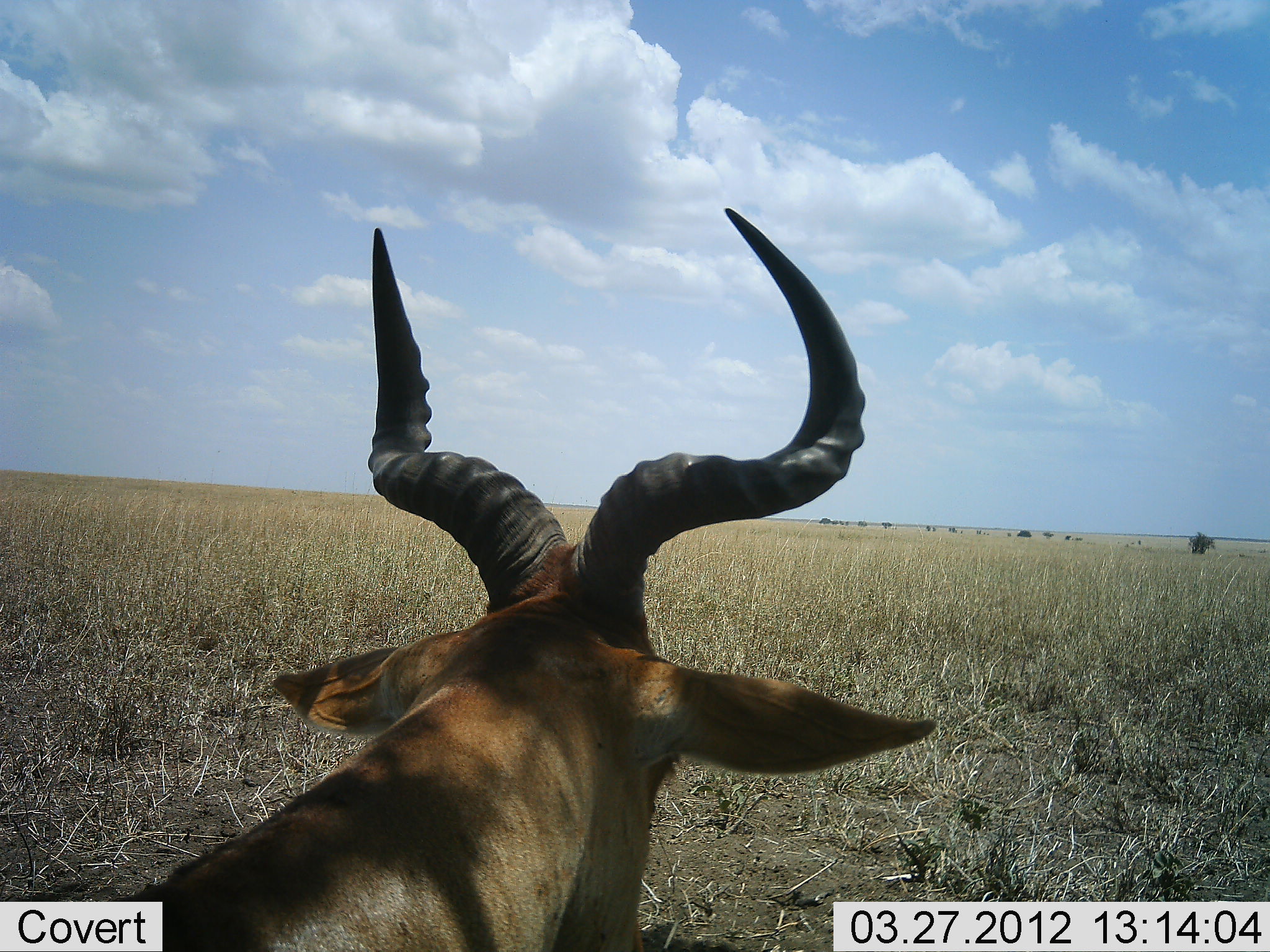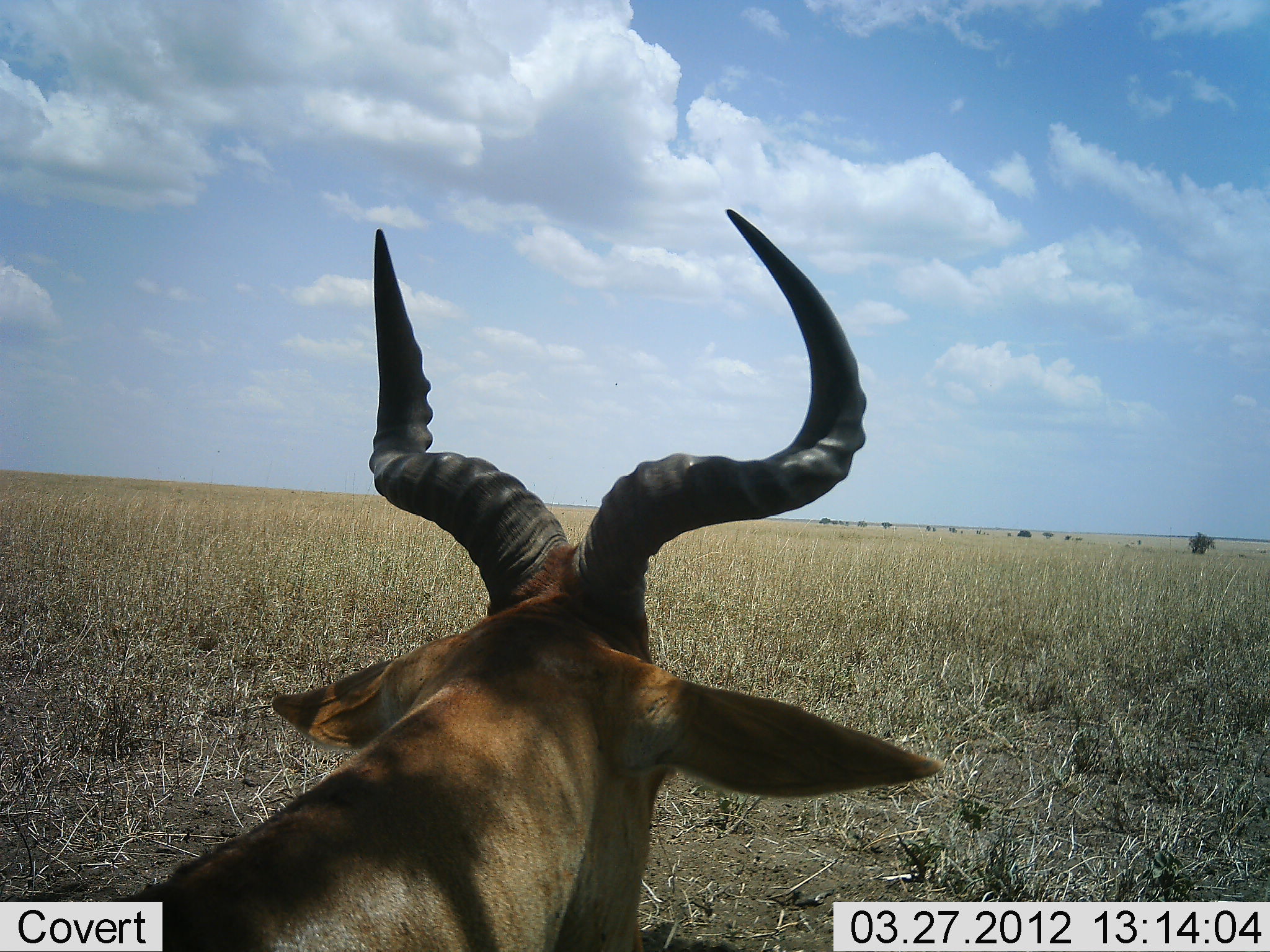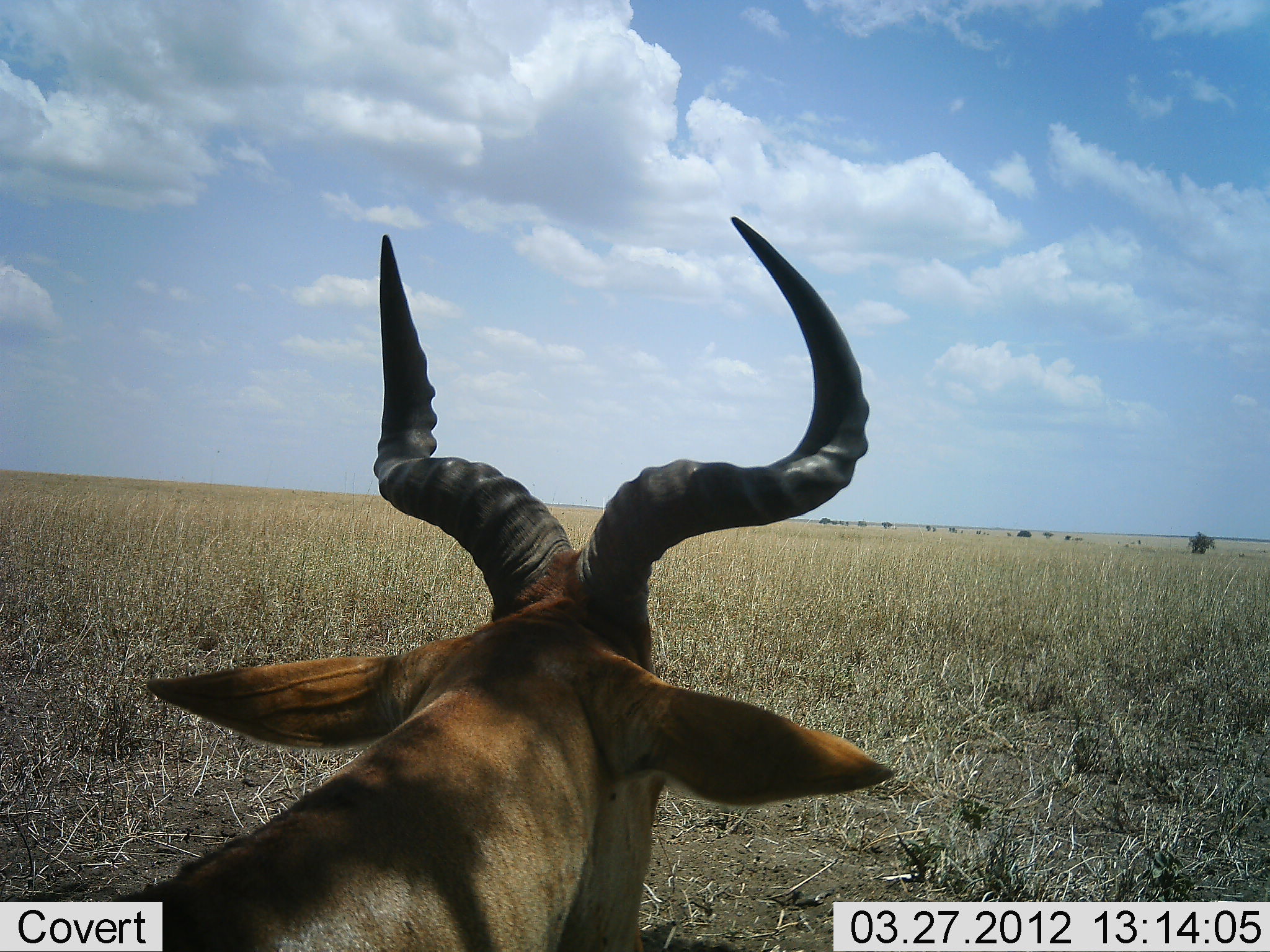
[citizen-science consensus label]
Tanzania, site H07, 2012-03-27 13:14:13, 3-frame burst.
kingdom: Animalia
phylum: Chordata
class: Mammalia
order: Artiodactyla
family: Bovidae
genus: Alcelaphus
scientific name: Alcelaphus buselaphus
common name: hartebeest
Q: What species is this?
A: Hartebeest (Alcelaphus buselaphus).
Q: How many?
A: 1.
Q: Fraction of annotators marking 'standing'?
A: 48%.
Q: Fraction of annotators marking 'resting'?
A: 52%.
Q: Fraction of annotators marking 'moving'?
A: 0%.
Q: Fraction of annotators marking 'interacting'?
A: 0%.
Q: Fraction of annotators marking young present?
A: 0%.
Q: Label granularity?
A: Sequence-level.